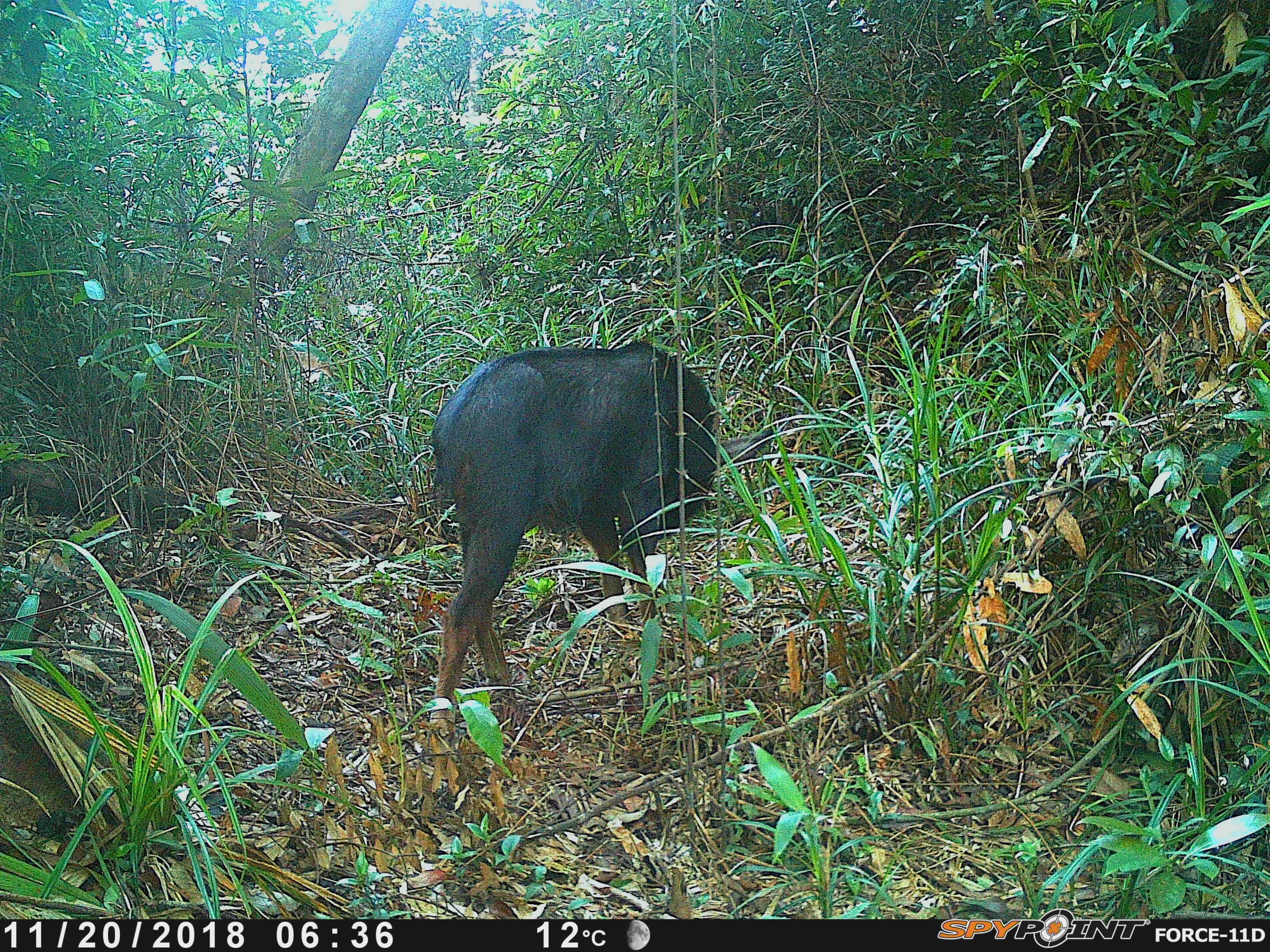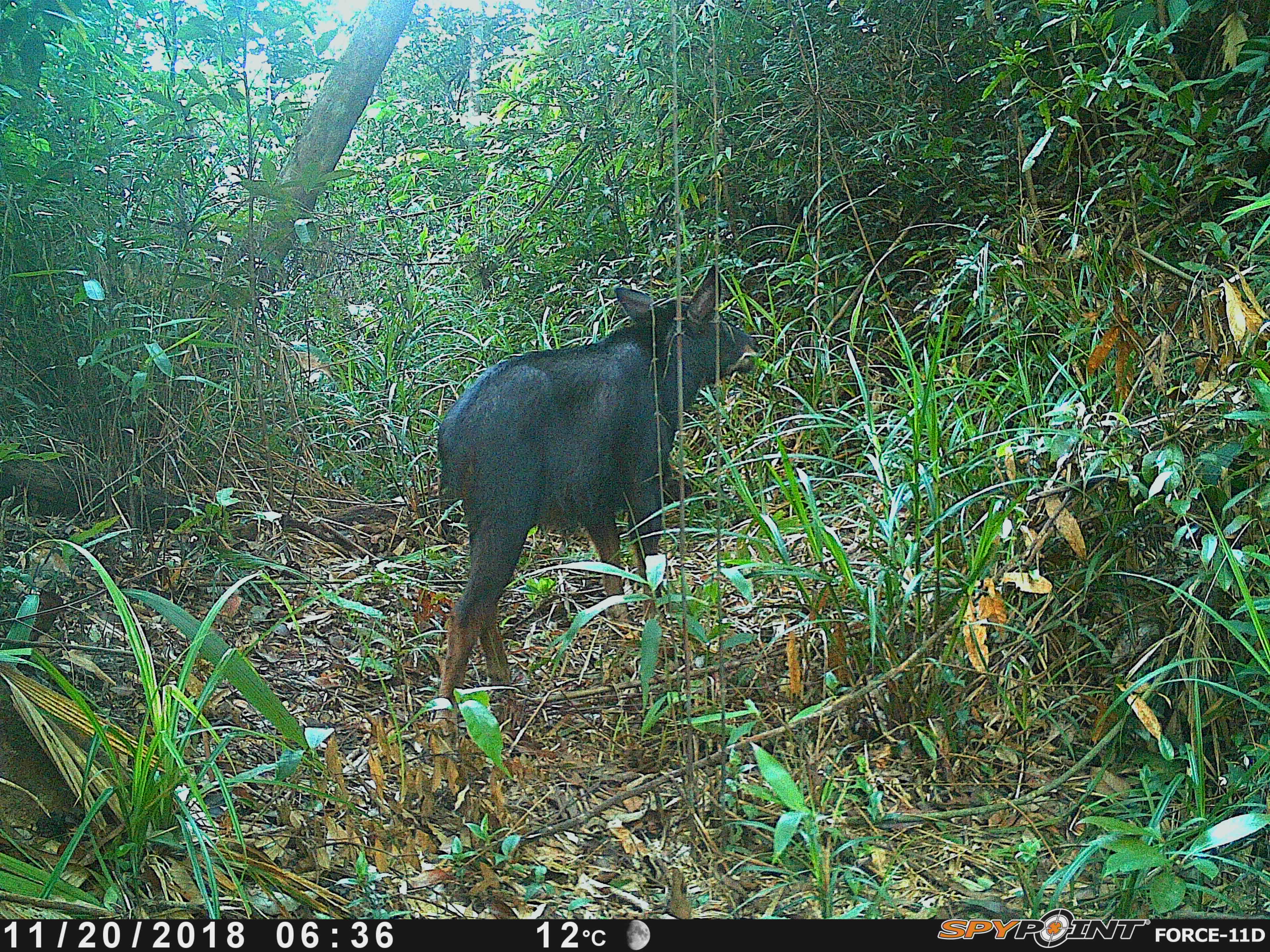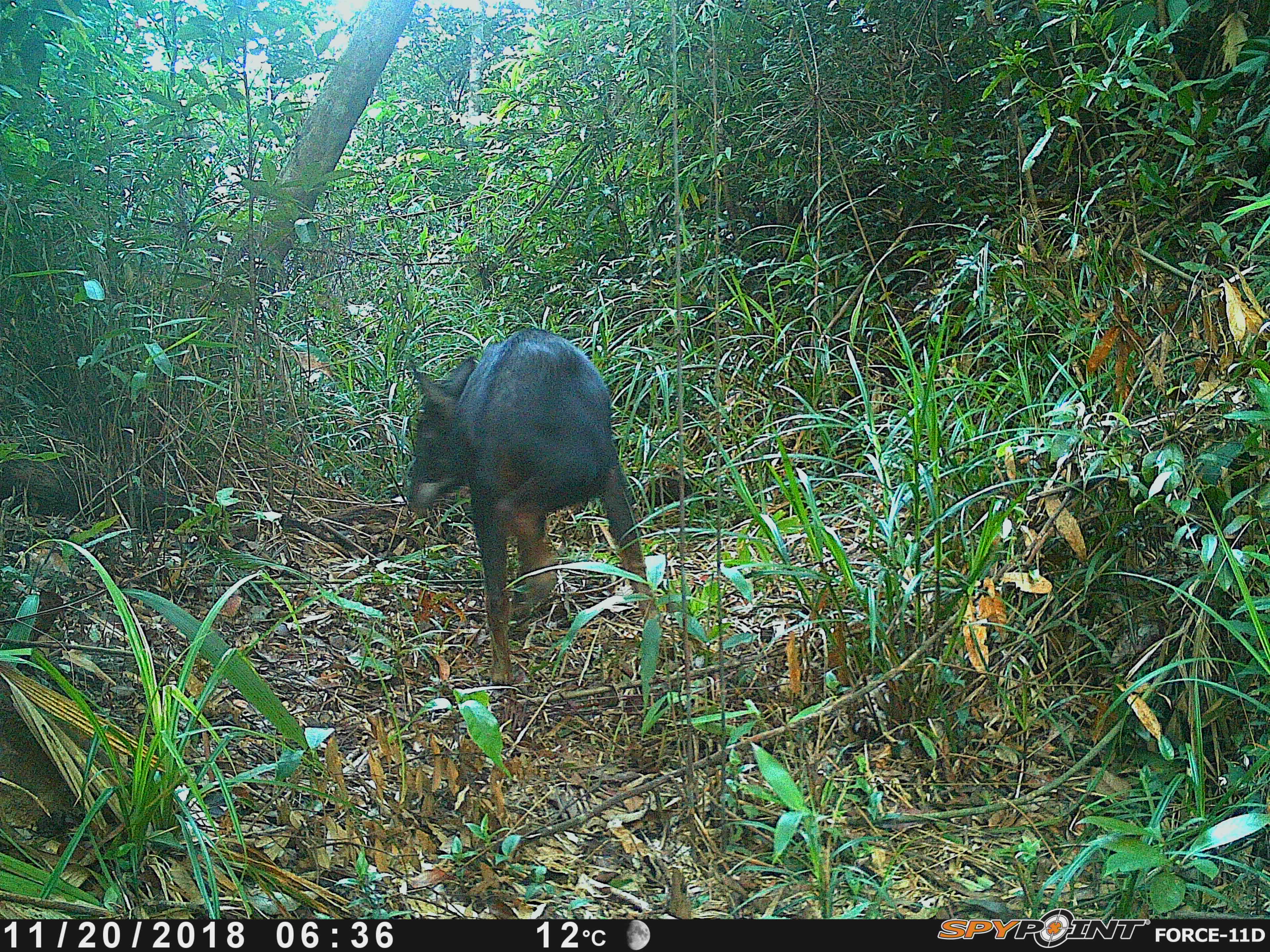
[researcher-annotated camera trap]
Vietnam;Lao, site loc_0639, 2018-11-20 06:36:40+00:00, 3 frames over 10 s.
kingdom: Animalia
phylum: Chordata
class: Mammalia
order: Artiodactyla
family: Bovidae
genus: Capricornis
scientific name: Capricornis sumatraensis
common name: chinese serow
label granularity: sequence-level